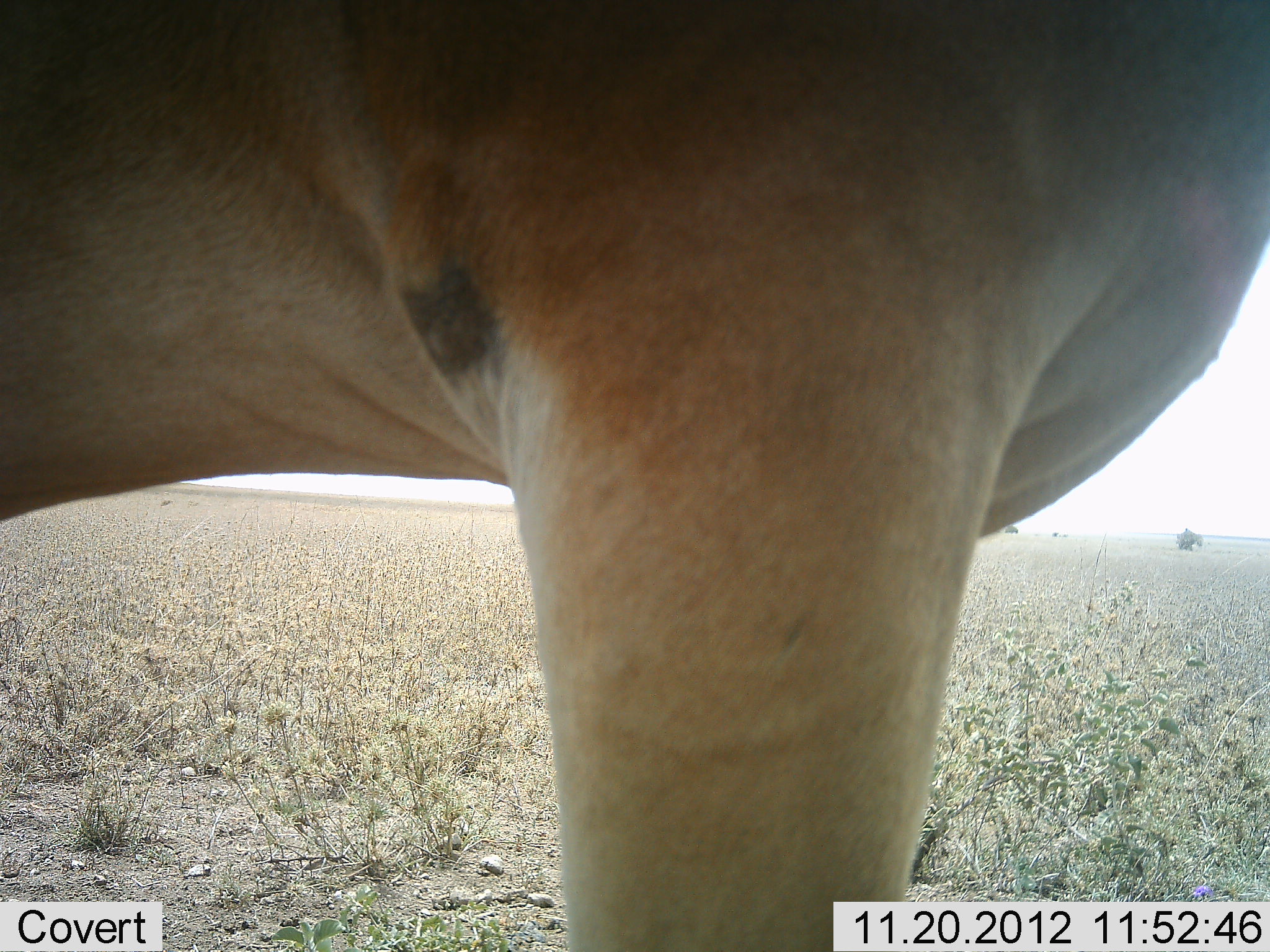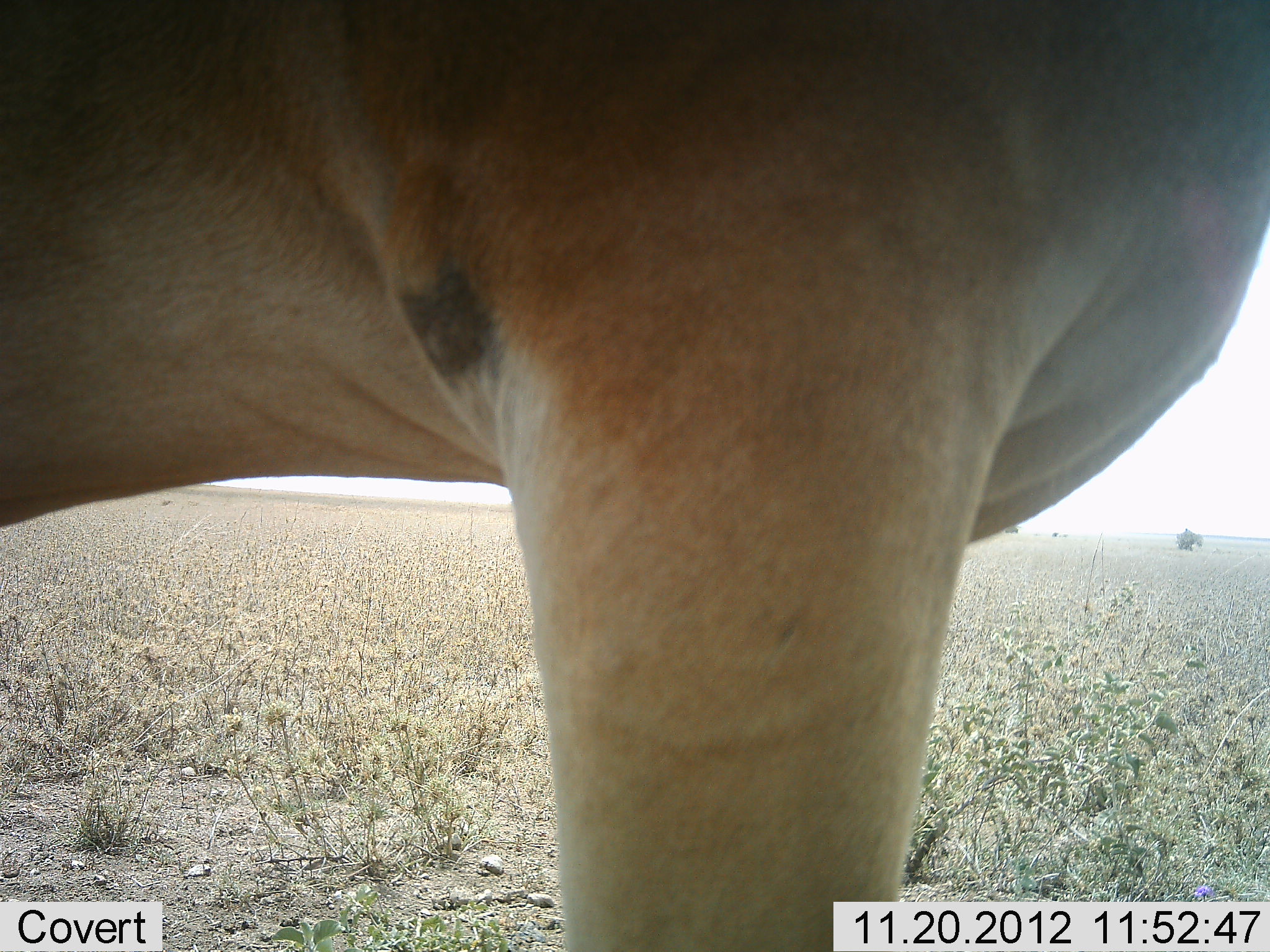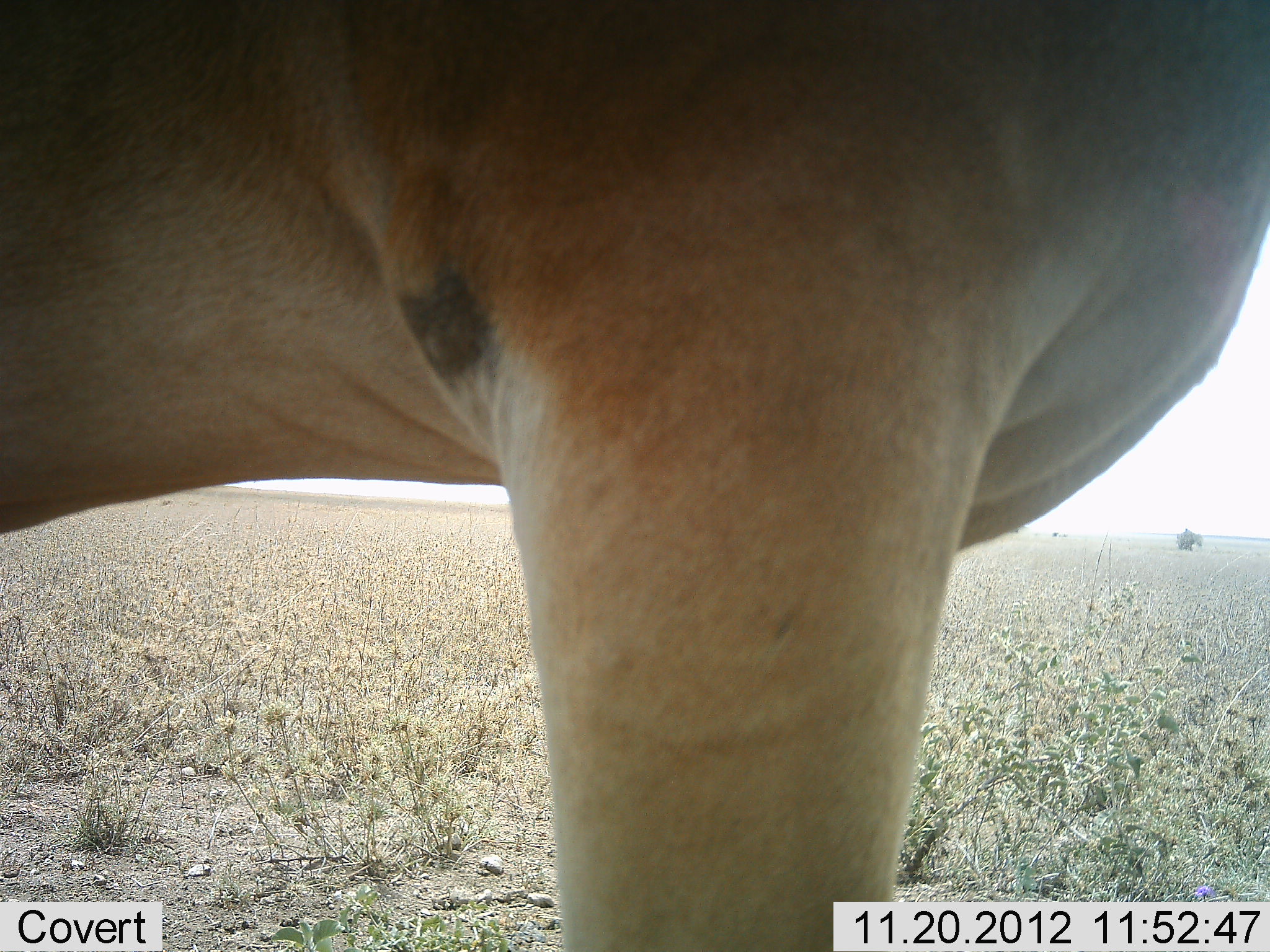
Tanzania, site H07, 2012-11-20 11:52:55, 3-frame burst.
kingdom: Animalia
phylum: Chordata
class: Mammalia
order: Artiodactyla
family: Bovidae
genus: Alcelaphus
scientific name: Alcelaphus buselaphus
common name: hartebeest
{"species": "hartebeest (Alcelaphus buselaphus)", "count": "1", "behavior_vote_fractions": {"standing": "100%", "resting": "0%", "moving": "0%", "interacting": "0%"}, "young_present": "0%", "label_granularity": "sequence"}